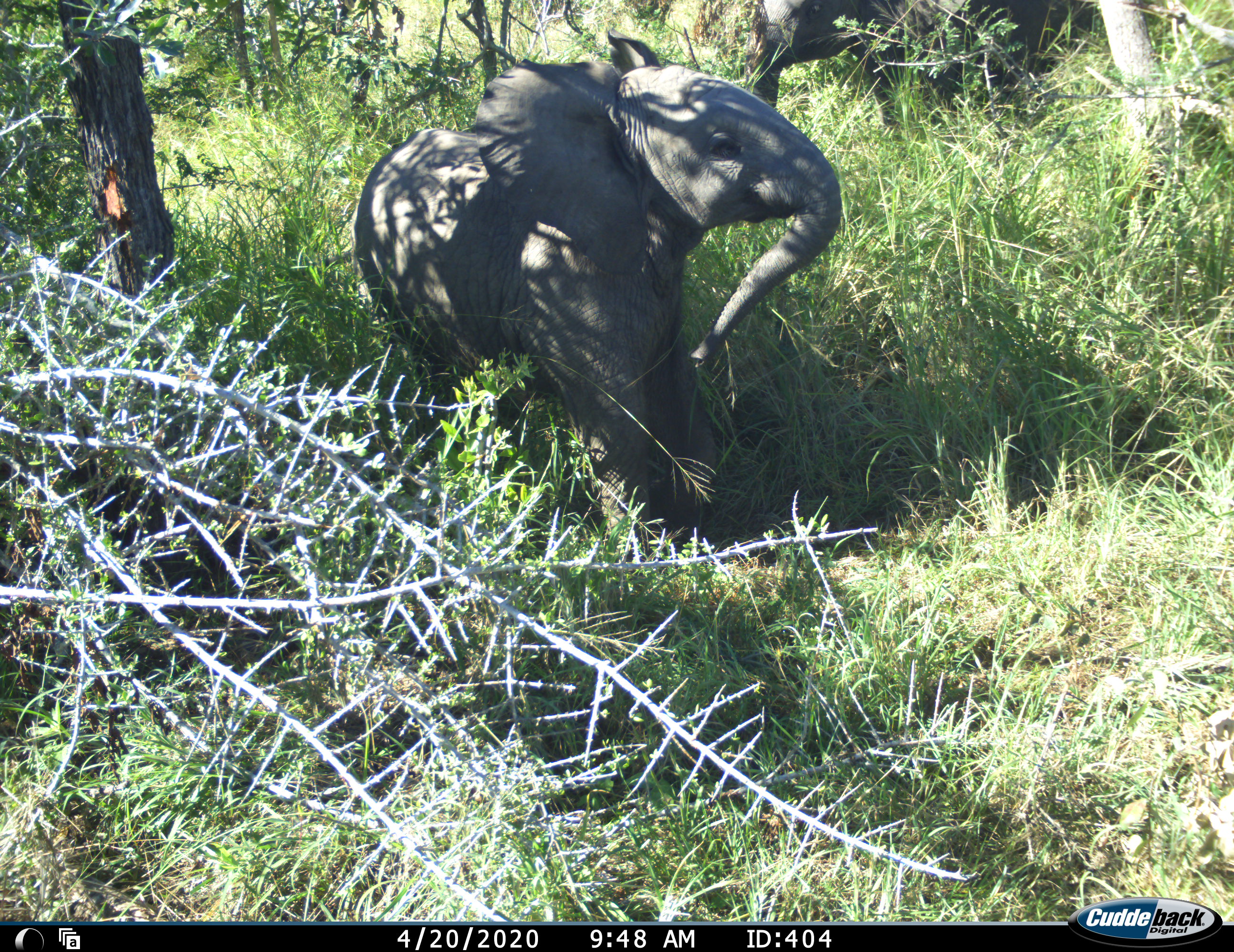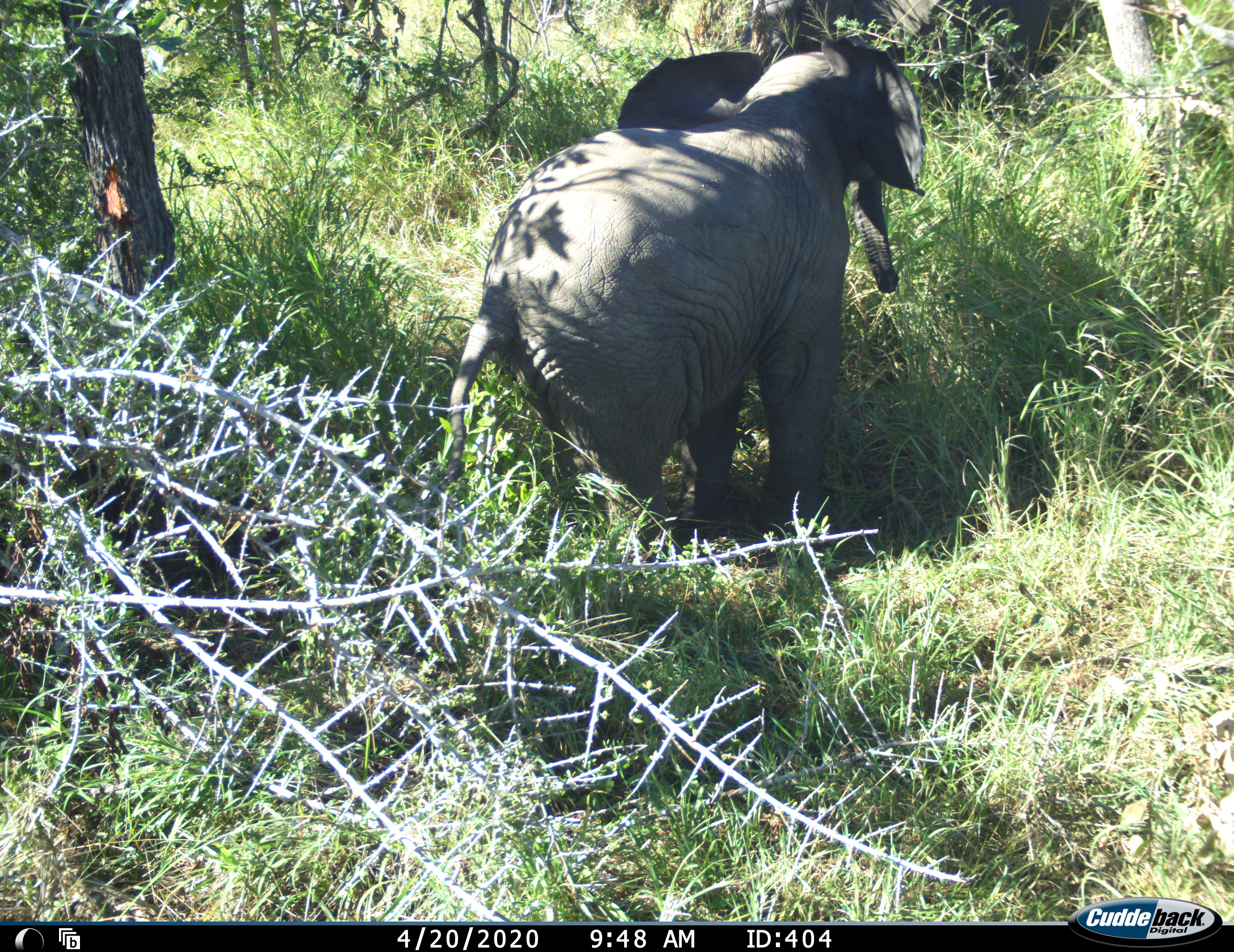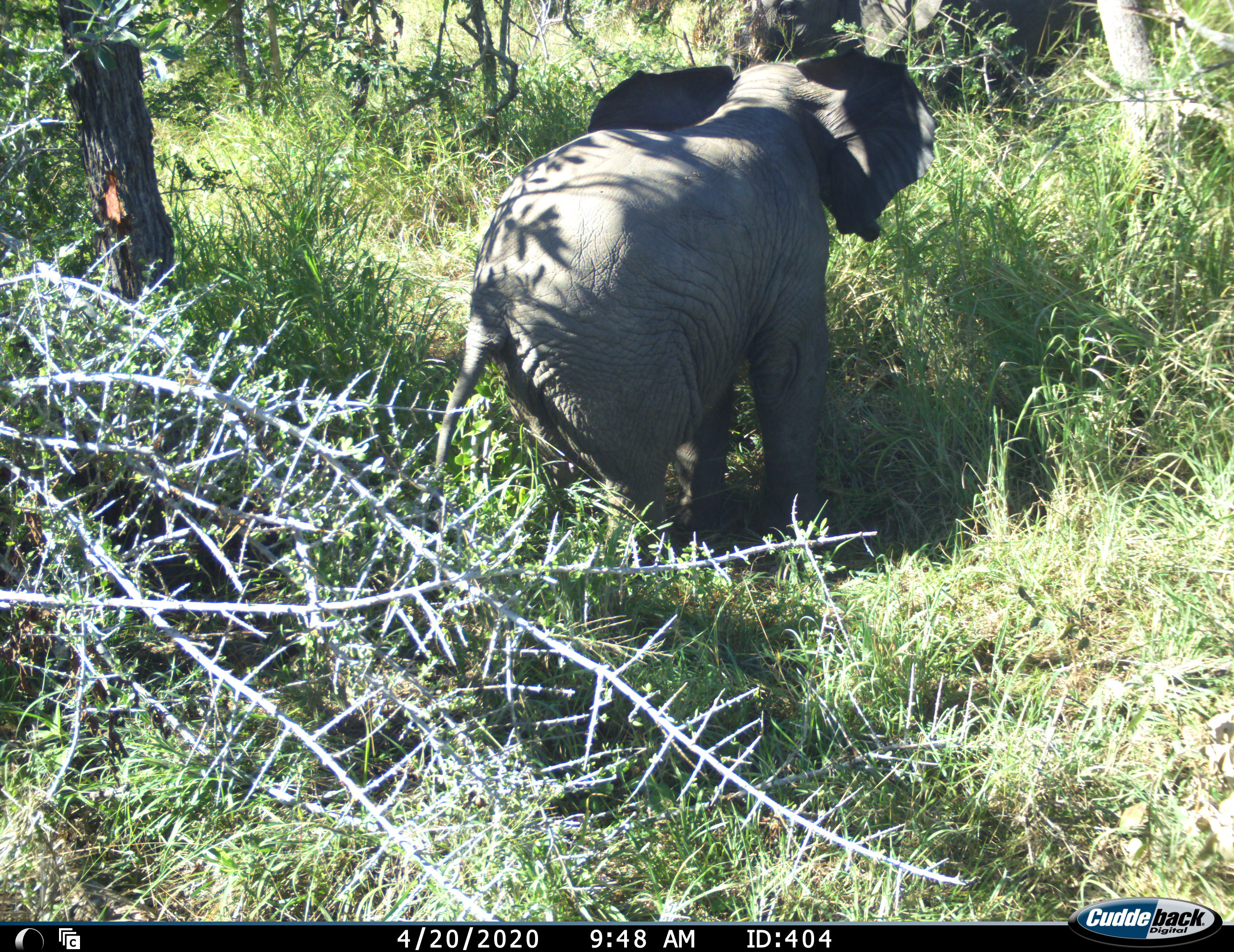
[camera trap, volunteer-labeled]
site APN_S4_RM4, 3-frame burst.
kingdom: Animalia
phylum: Chordata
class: Mammalia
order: Proboscidea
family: Elephantidae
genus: Loxodonta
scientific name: Loxodonta africana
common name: african bush elephant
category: elephant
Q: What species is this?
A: Elephant (african bush elephant) (Loxodonta africana).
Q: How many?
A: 1.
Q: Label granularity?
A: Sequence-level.